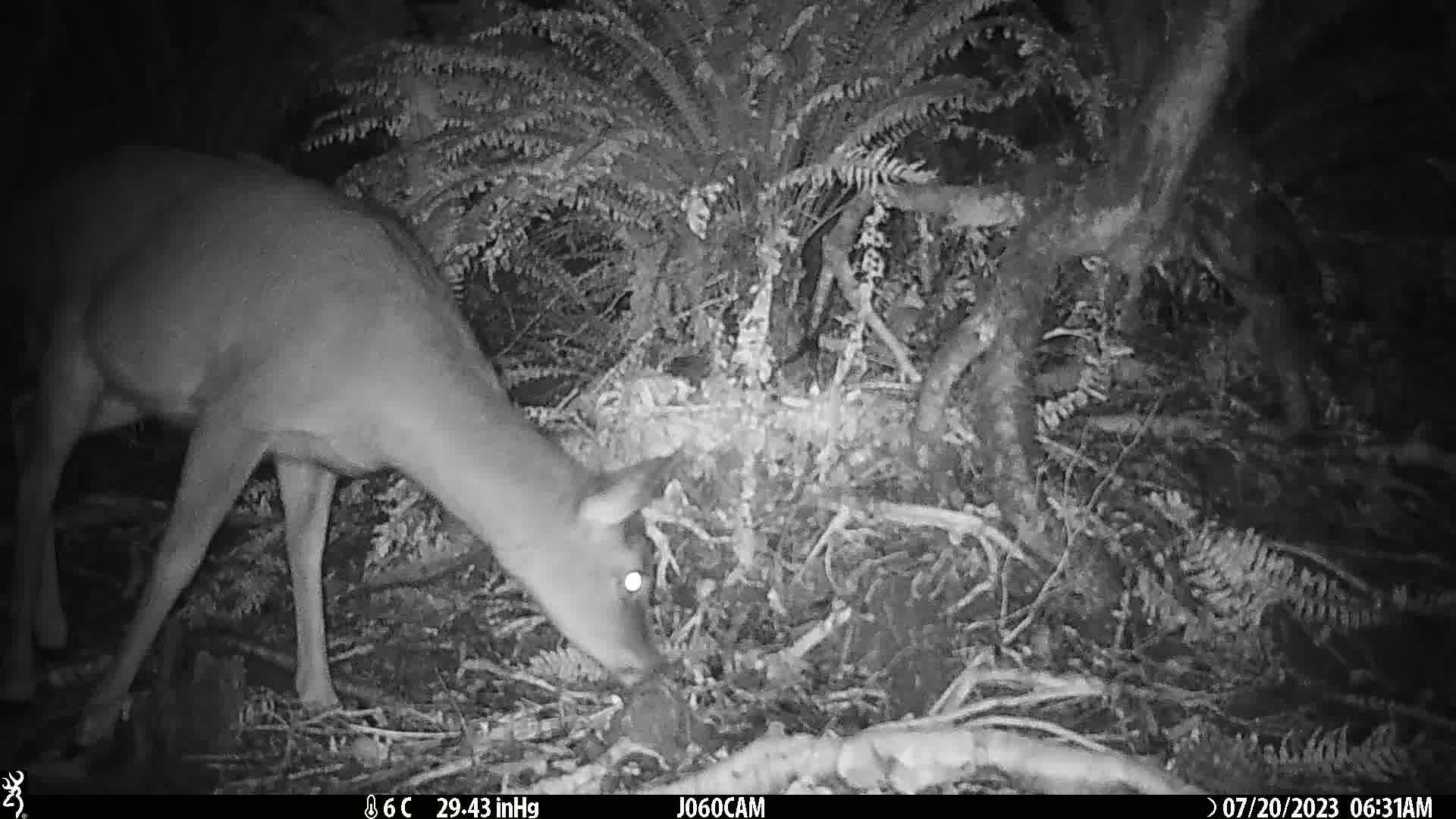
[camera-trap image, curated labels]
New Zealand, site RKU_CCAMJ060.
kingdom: Animalia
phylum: Chordata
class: Mammalia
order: Artiodactyla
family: Cervidae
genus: Odocoileus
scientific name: Odocoileus virginianus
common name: white-tailed deer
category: white tailed deer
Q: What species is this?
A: White tailed deer (white-tailed deer) (Odocoileus virginianus).